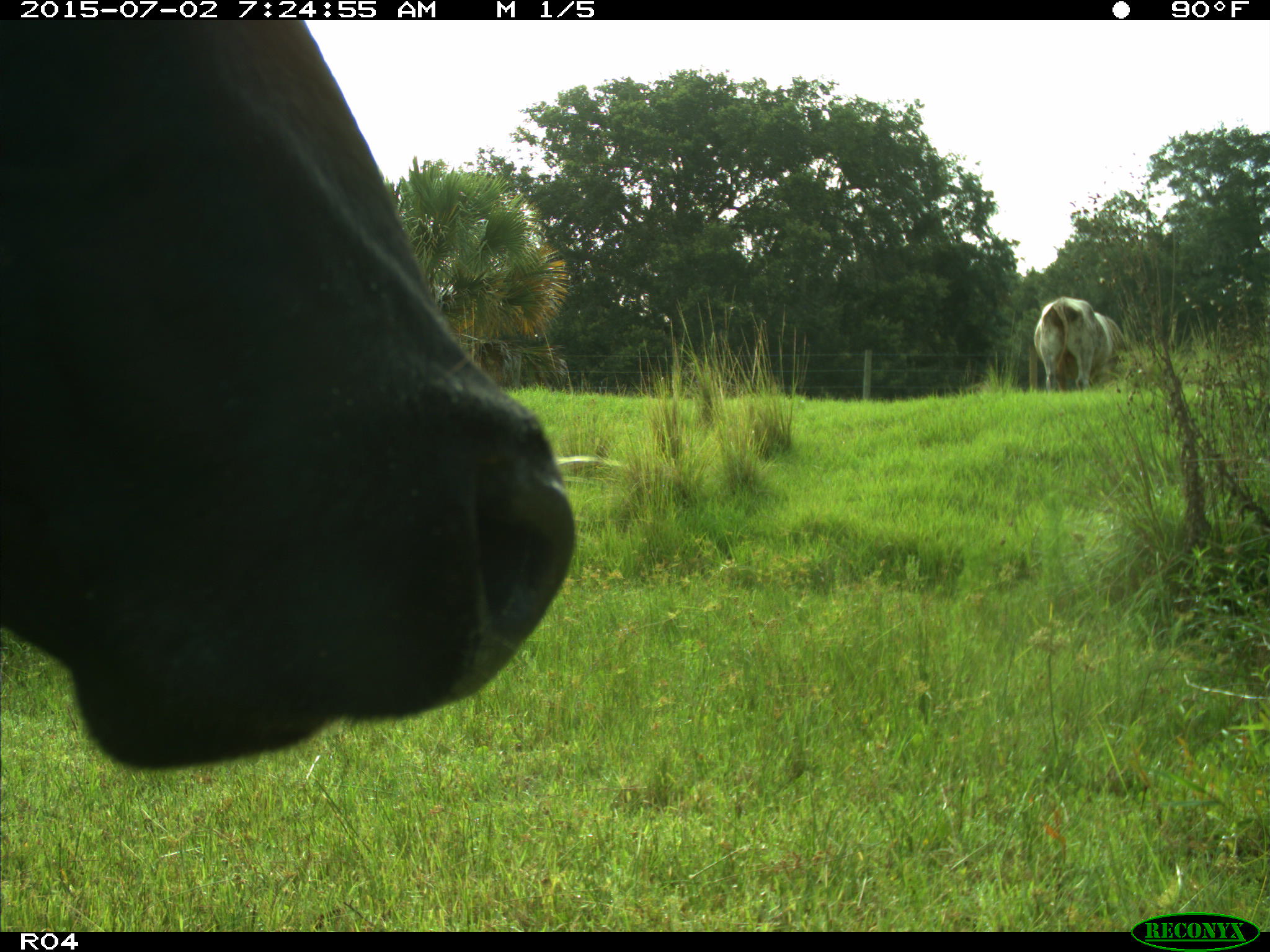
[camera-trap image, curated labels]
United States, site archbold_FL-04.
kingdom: Animalia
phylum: Chordata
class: Mammalia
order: Artiodactyla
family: Bovidae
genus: Bos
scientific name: Bos taurus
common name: domestic cow